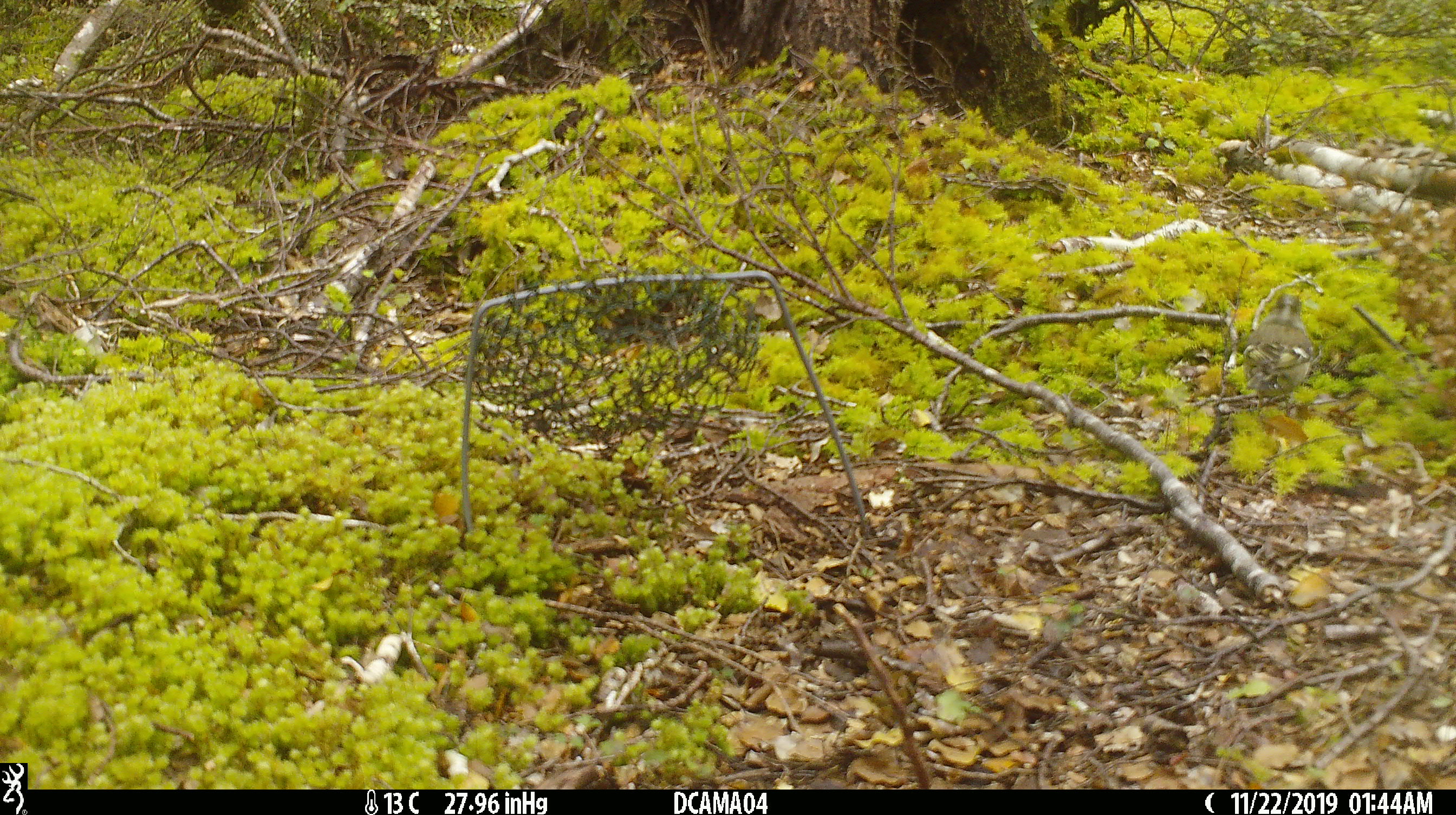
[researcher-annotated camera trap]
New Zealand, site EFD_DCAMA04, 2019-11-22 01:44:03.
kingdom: Animalia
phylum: Chordata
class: Aves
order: Passeriformes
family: Fringillidae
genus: Fringilla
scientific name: Fringilla coelebs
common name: common chaffinch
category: chaffinch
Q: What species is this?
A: Chaffinch (common chaffinch) (Fringilla coelebs).